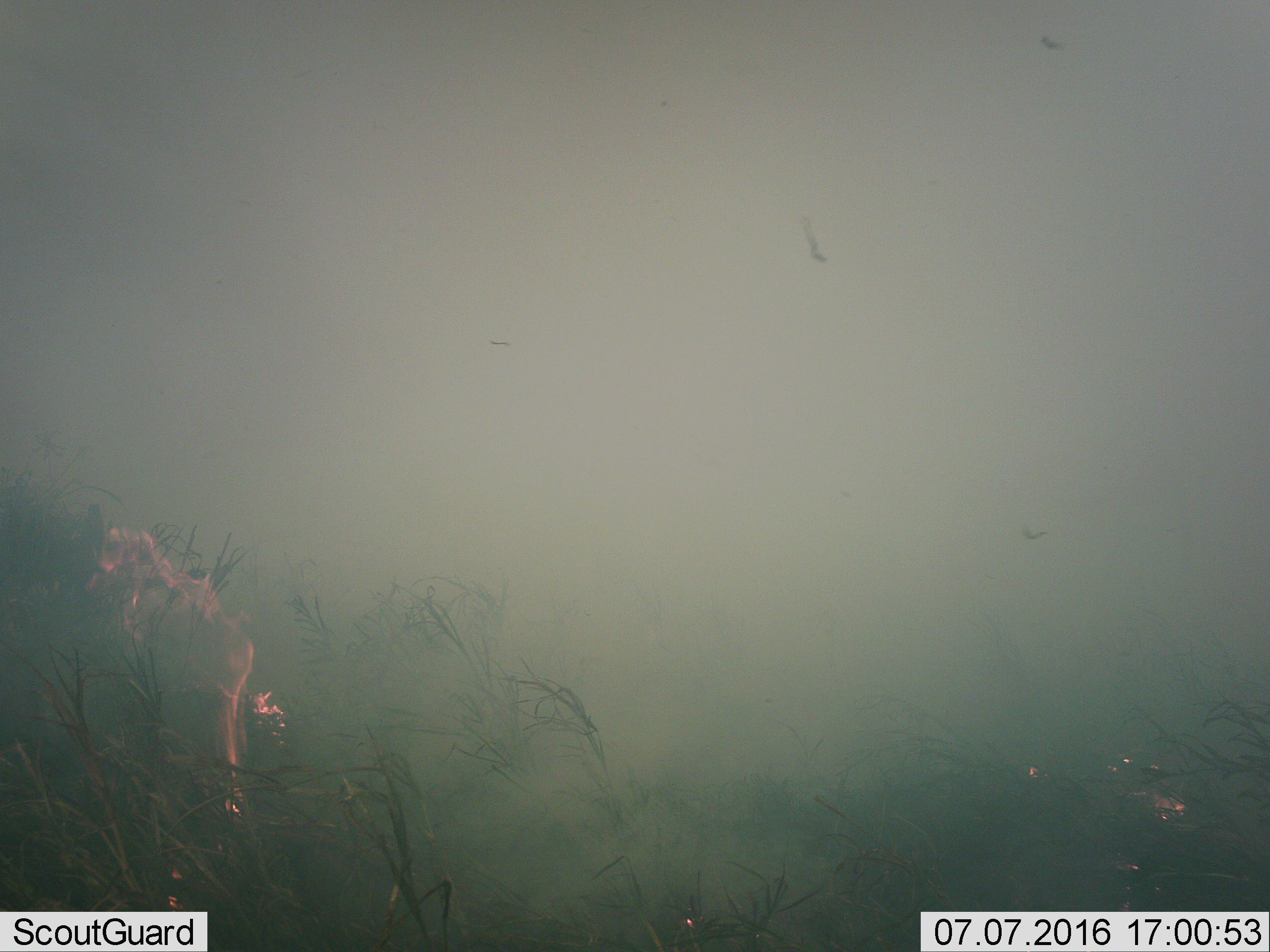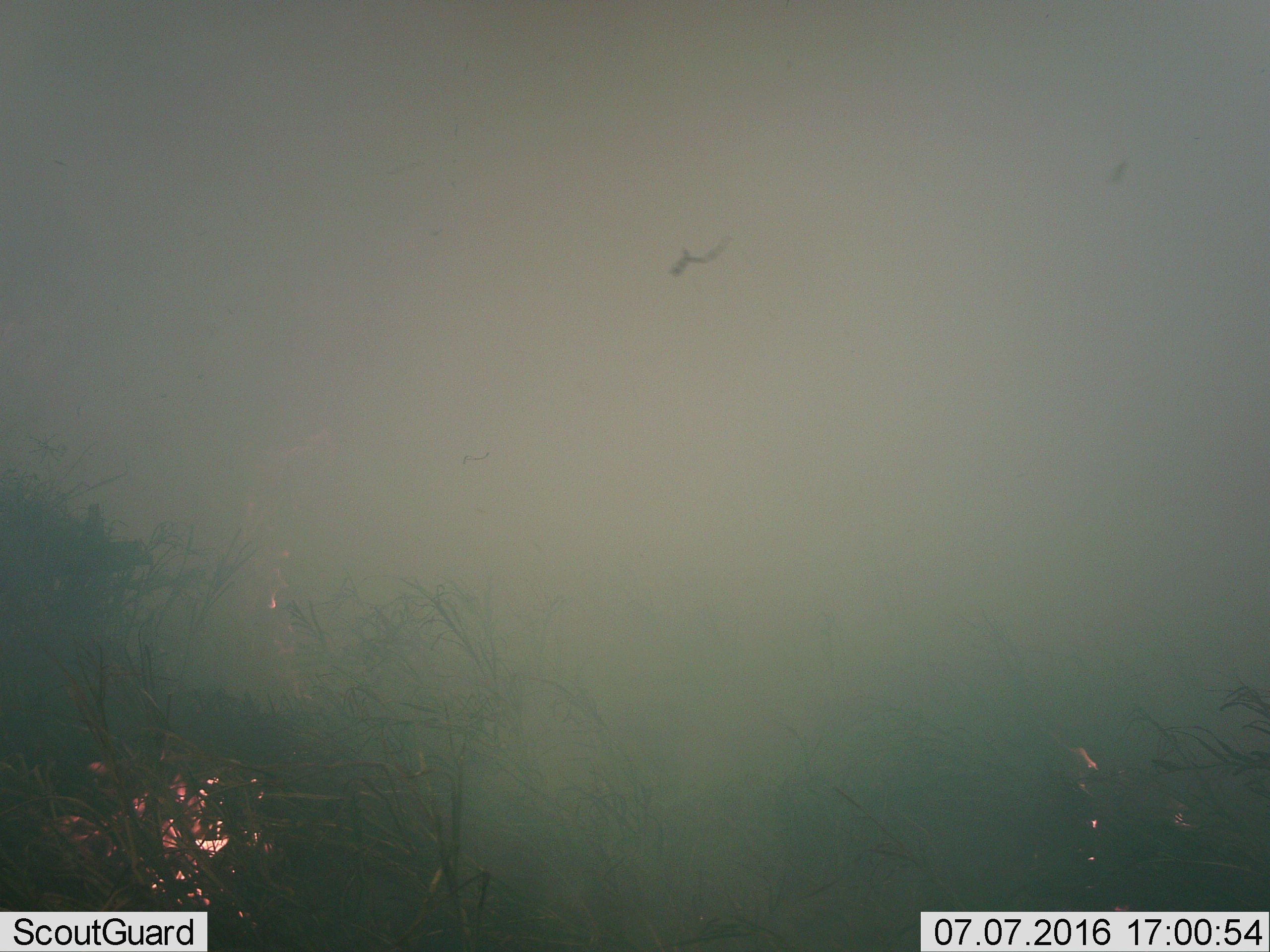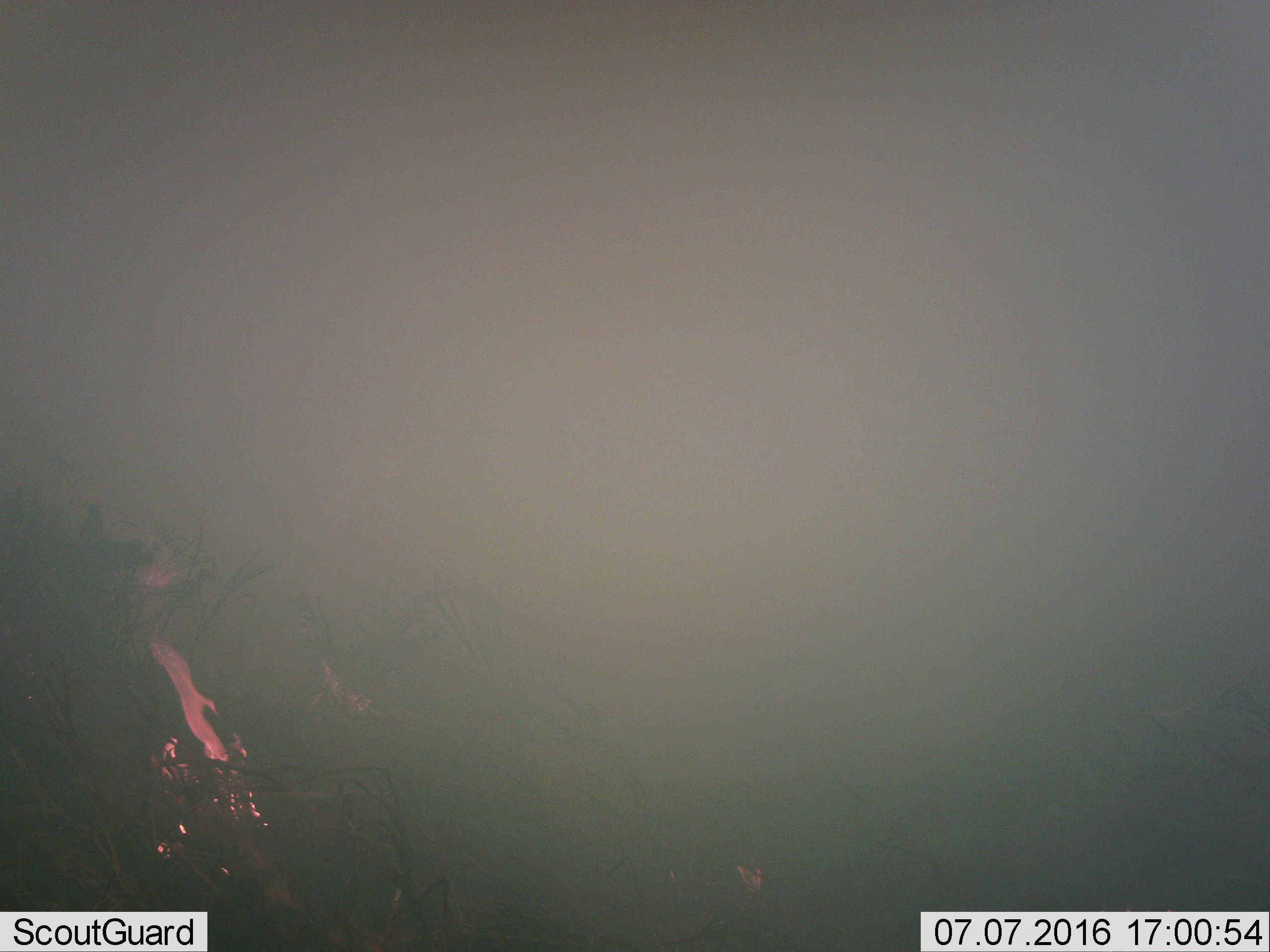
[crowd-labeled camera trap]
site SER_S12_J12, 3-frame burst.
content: unidentified animal